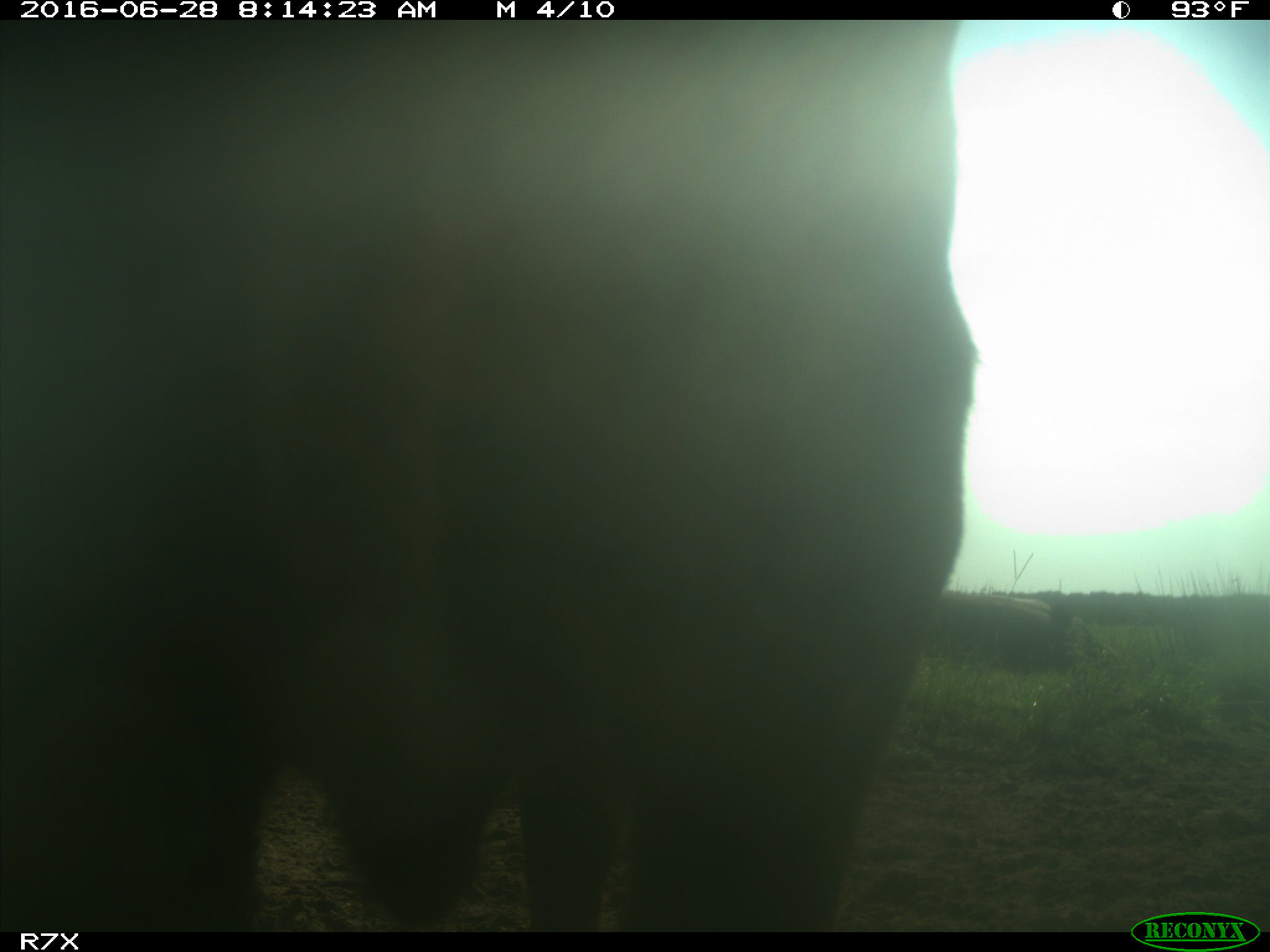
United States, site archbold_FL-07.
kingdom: Animalia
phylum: Chordata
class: Mammalia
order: Artiodactyla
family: Bovidae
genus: Bos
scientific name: Bos taurus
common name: domestic cow